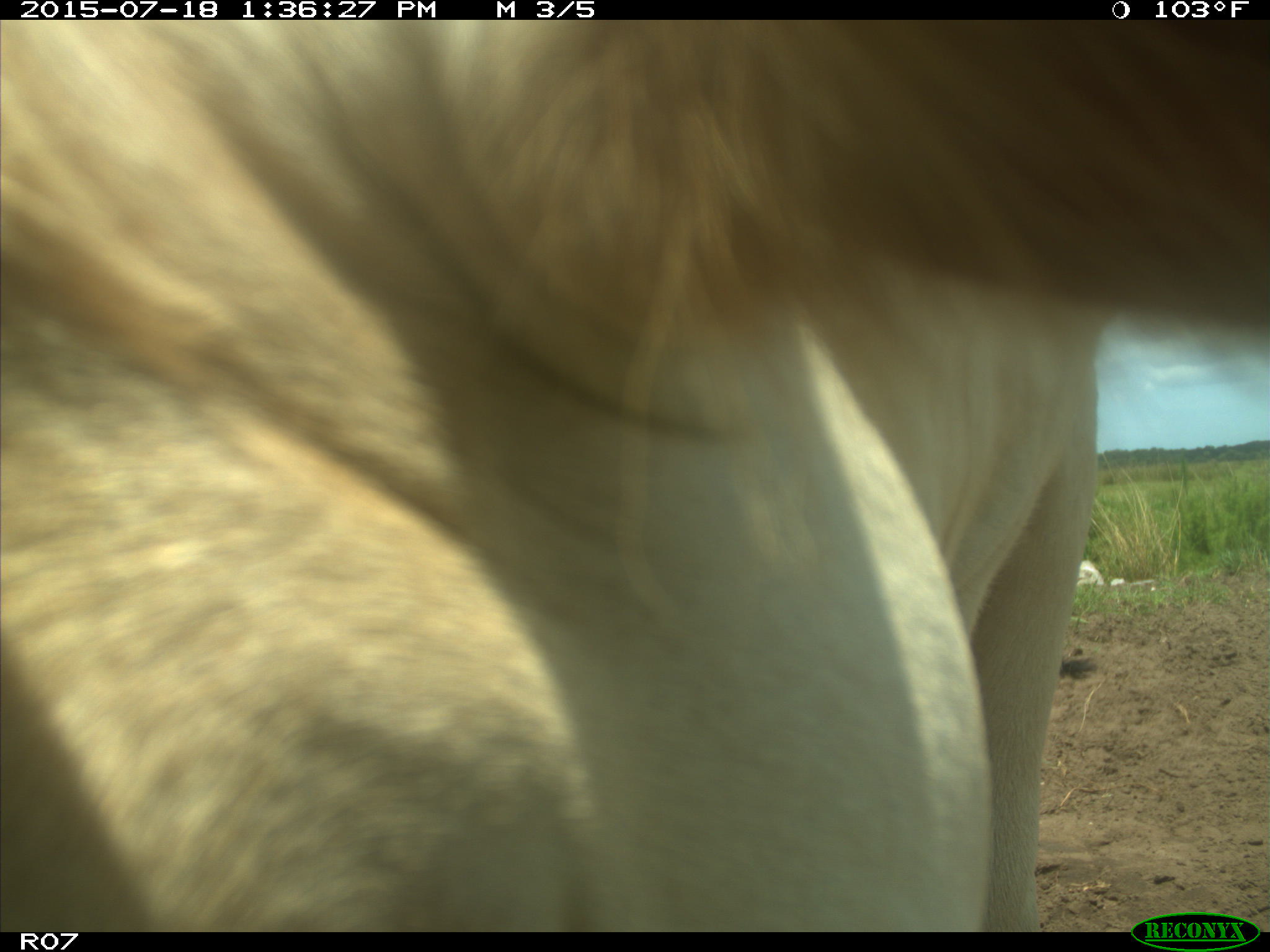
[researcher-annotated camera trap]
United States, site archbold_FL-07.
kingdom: Animalia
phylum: Chordata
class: Mammalia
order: Artiodactyla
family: Bovidae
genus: Bos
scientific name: Bos taurus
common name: domestic cow